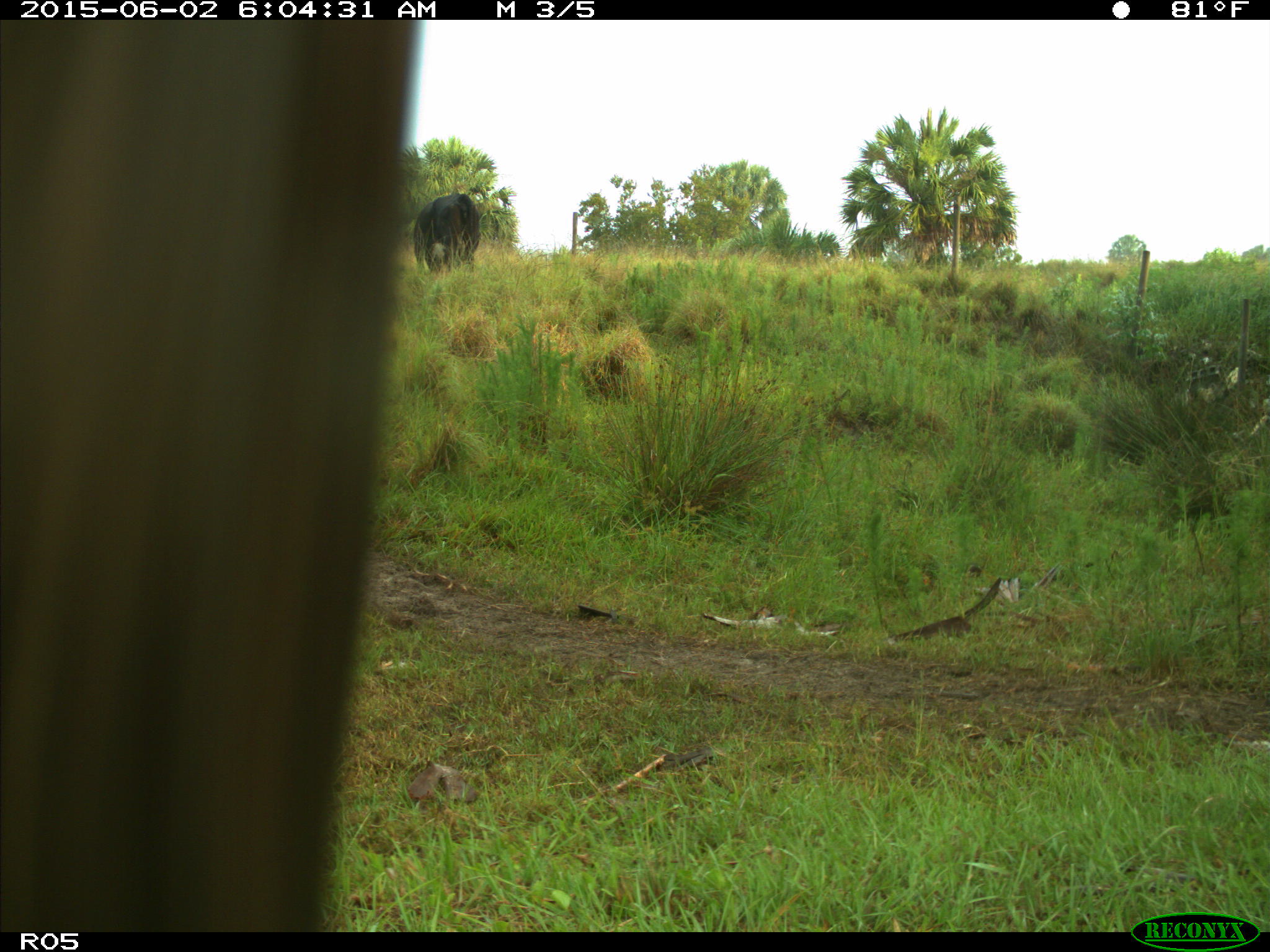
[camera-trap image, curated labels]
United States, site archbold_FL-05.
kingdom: Animalia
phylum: Chordata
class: Mammalia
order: Artiodactyla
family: Bovidae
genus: Bos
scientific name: Bos taurus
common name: domestic cow